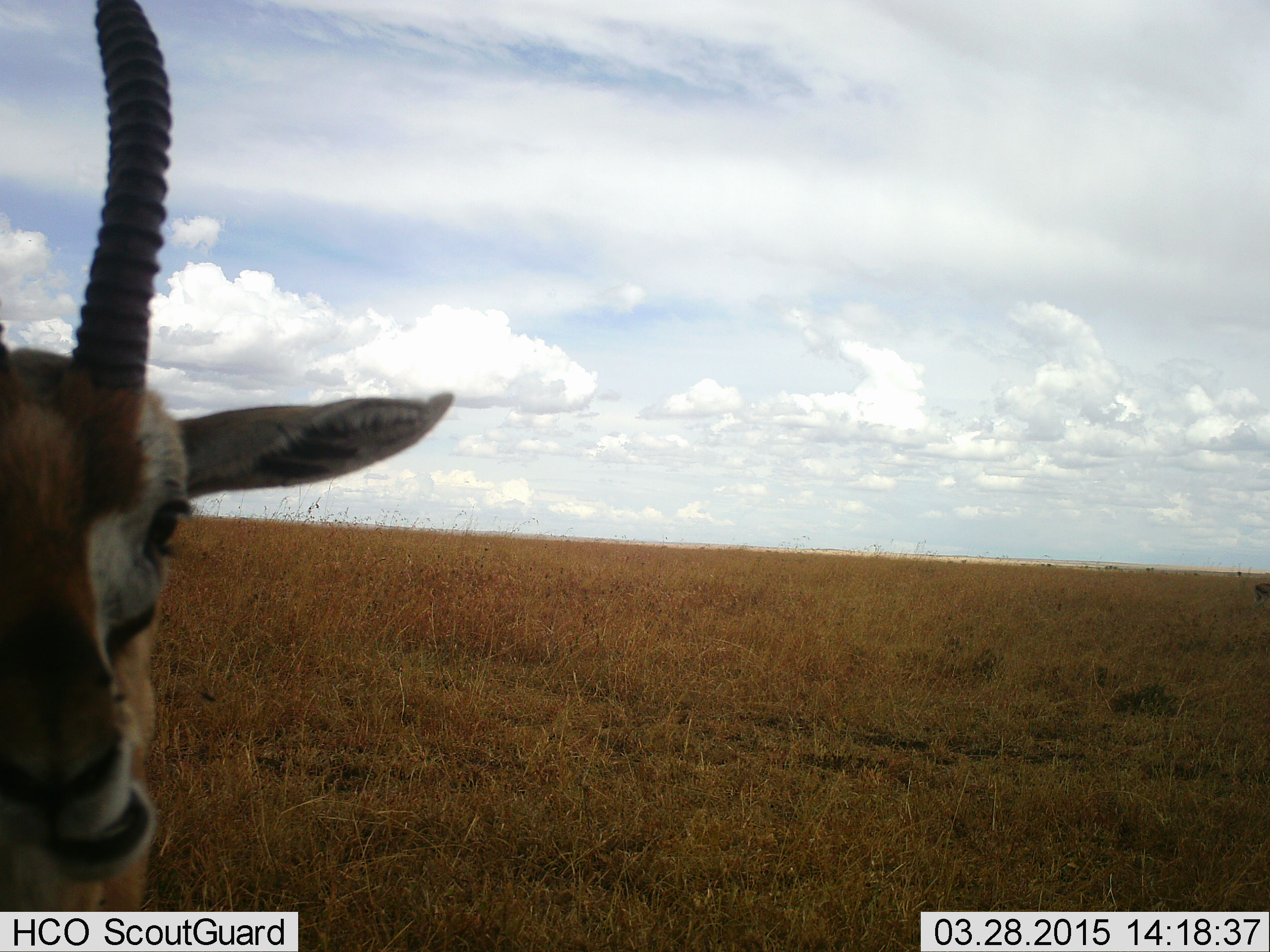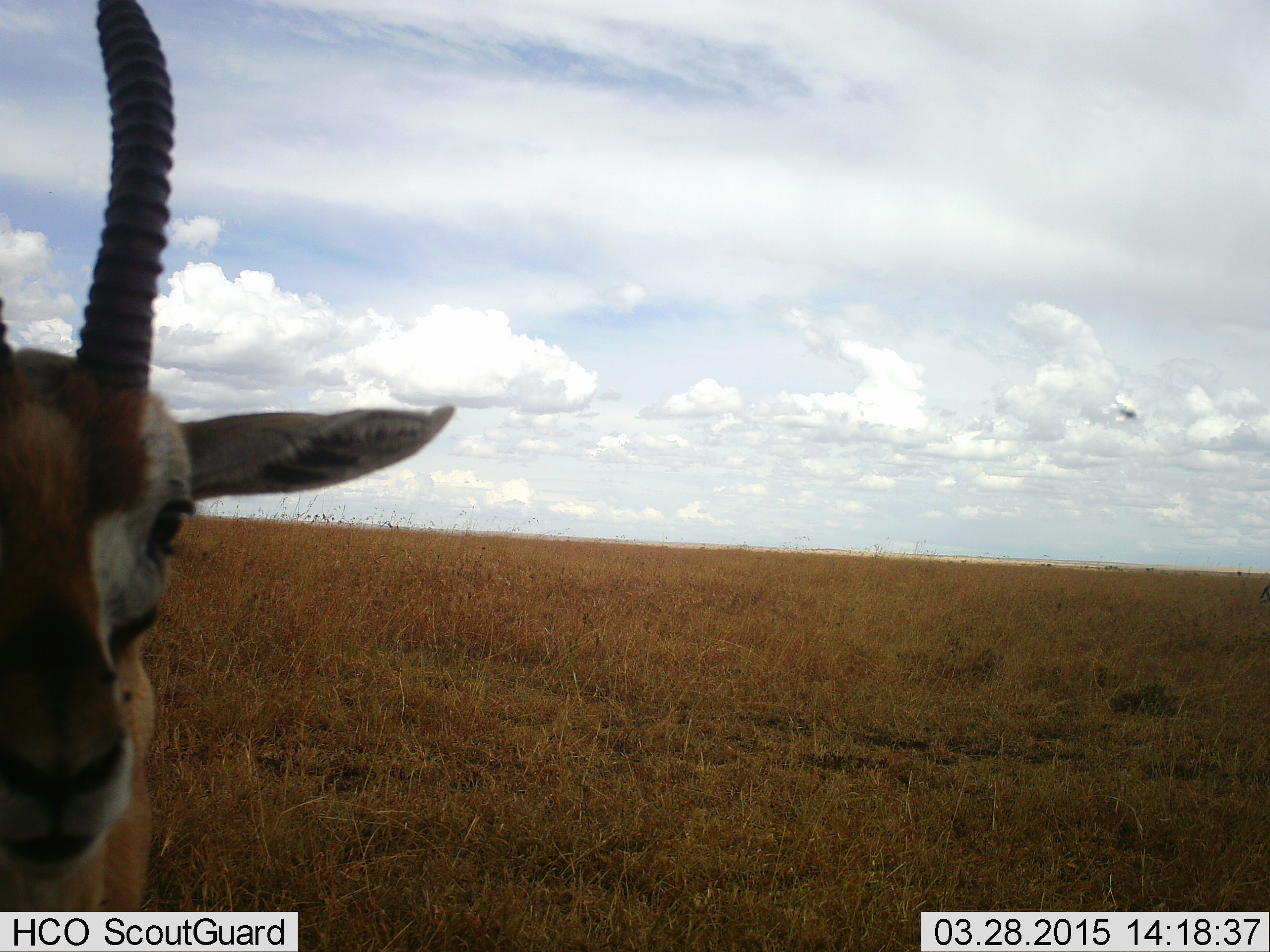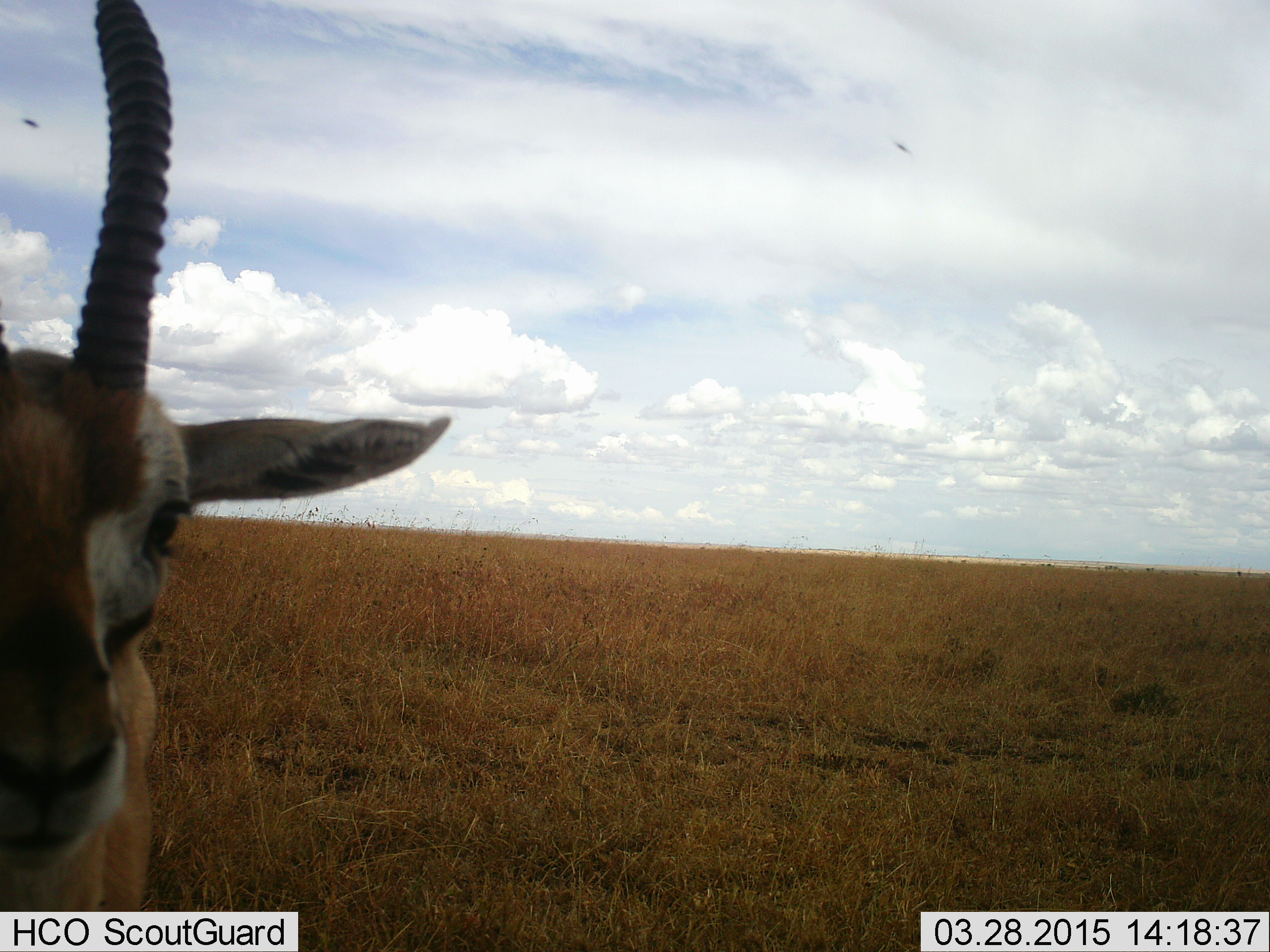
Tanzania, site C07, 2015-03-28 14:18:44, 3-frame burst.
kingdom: Animalia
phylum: Chordata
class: Mammalia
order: Artiodactyla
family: Bovidae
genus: Eudorcas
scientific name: Eudorcas thomsonii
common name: thomson's gazelle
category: gazellethomsons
Gazellethomsons (thomson's gazelle) (Eudorcas thomsonii), count 1. Behavior (volunteer vote fractions): standing 83%, resting 0%, moving 0%, interacting 0%. Young present (vote fraction): 0%. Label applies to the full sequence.